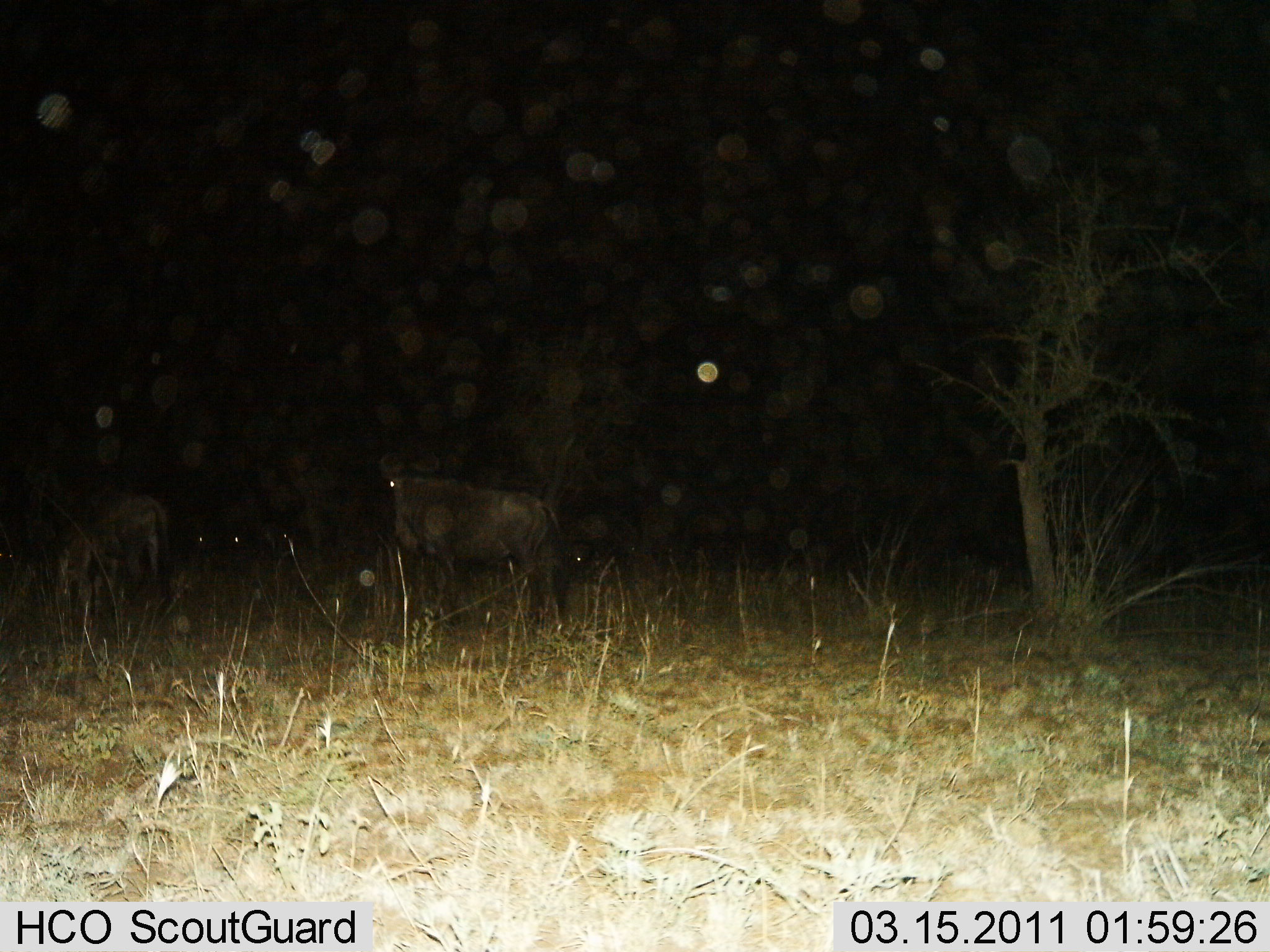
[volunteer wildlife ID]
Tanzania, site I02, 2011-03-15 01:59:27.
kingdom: Animalia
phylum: Chordata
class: Mammalia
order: Artiodactyla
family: Bovidae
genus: Connochaetes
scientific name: Connochaetes taurinus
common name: blue wildebeest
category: wildebeest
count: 2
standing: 100%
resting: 0%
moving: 7%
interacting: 0%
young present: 7%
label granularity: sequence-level